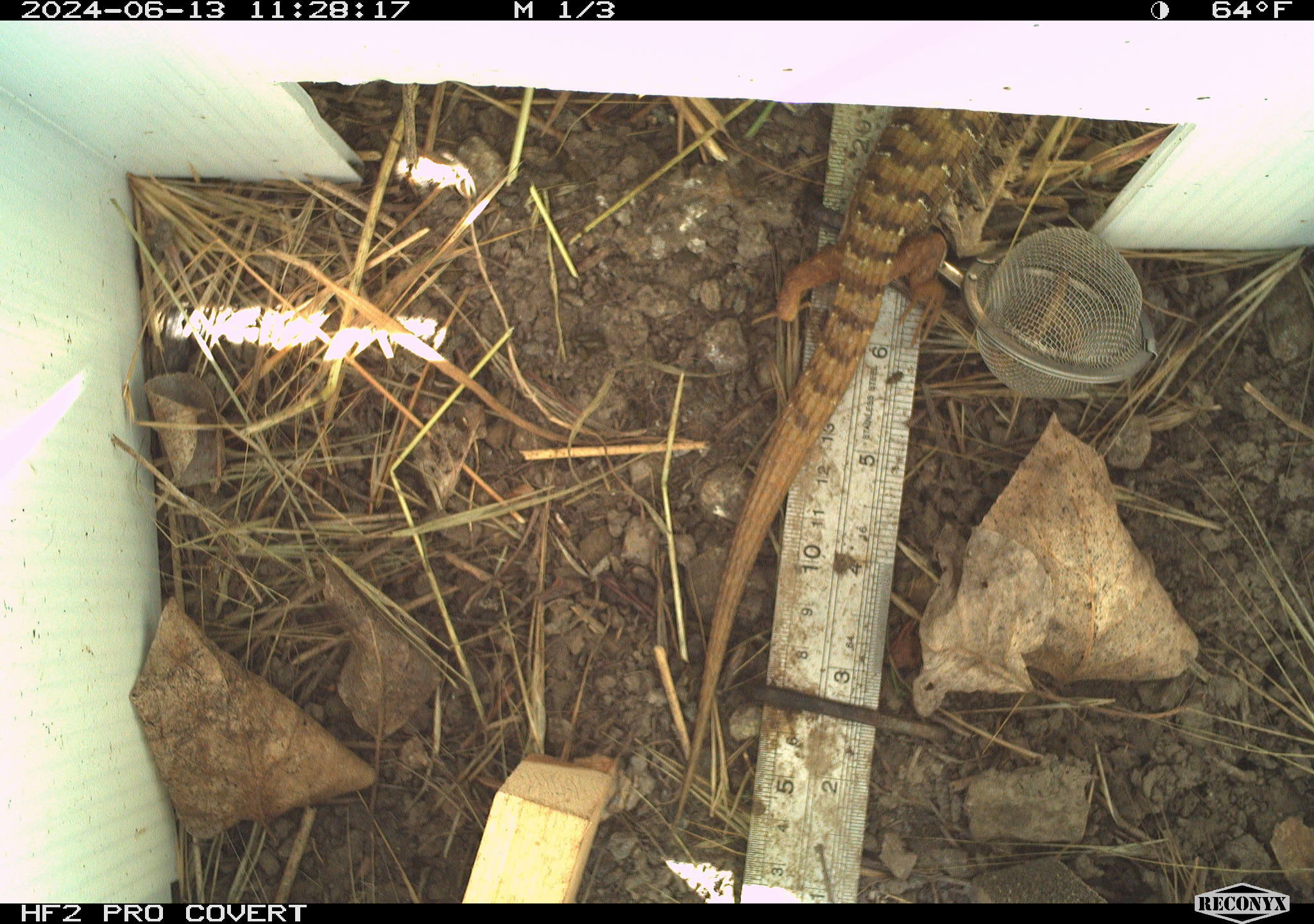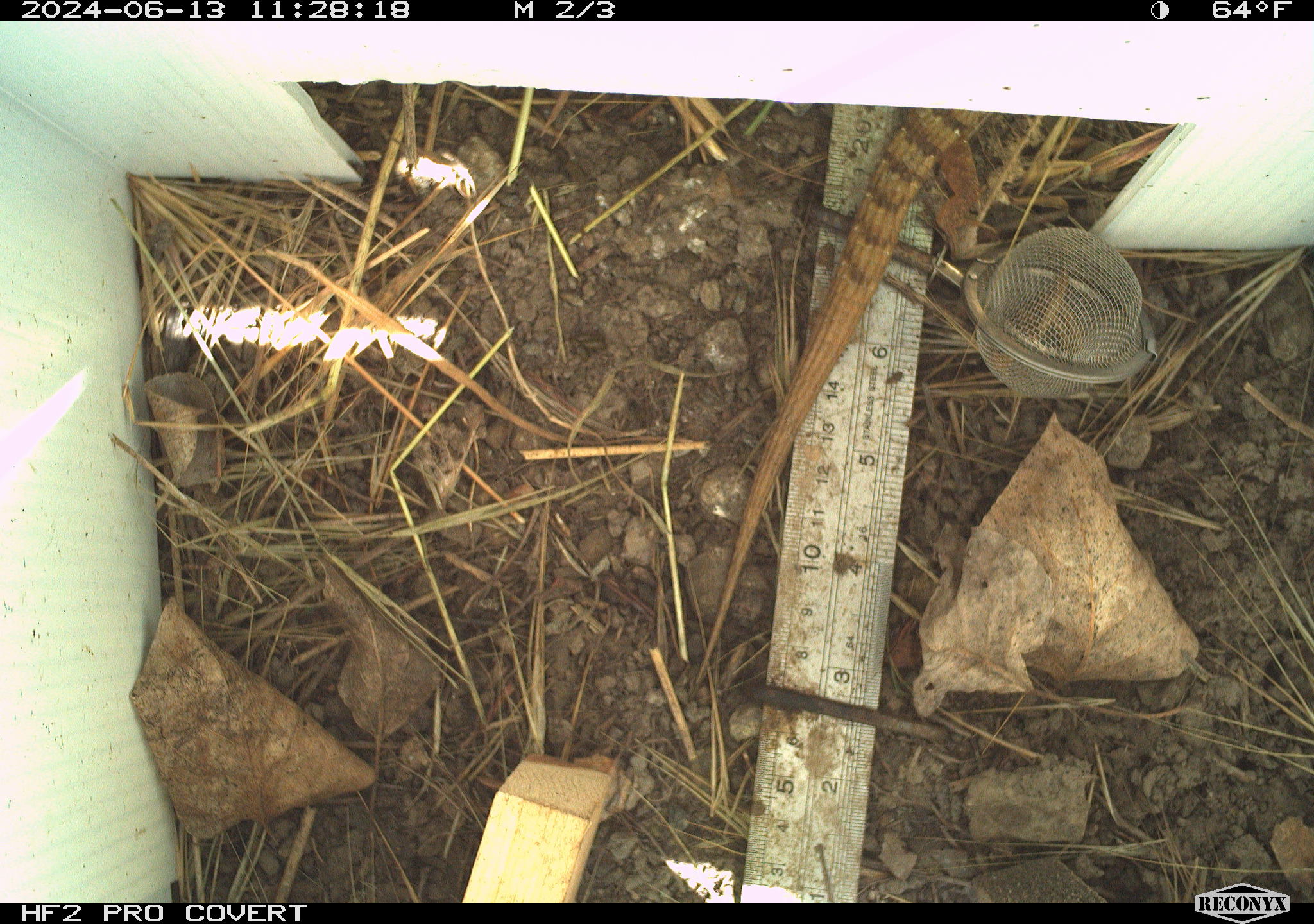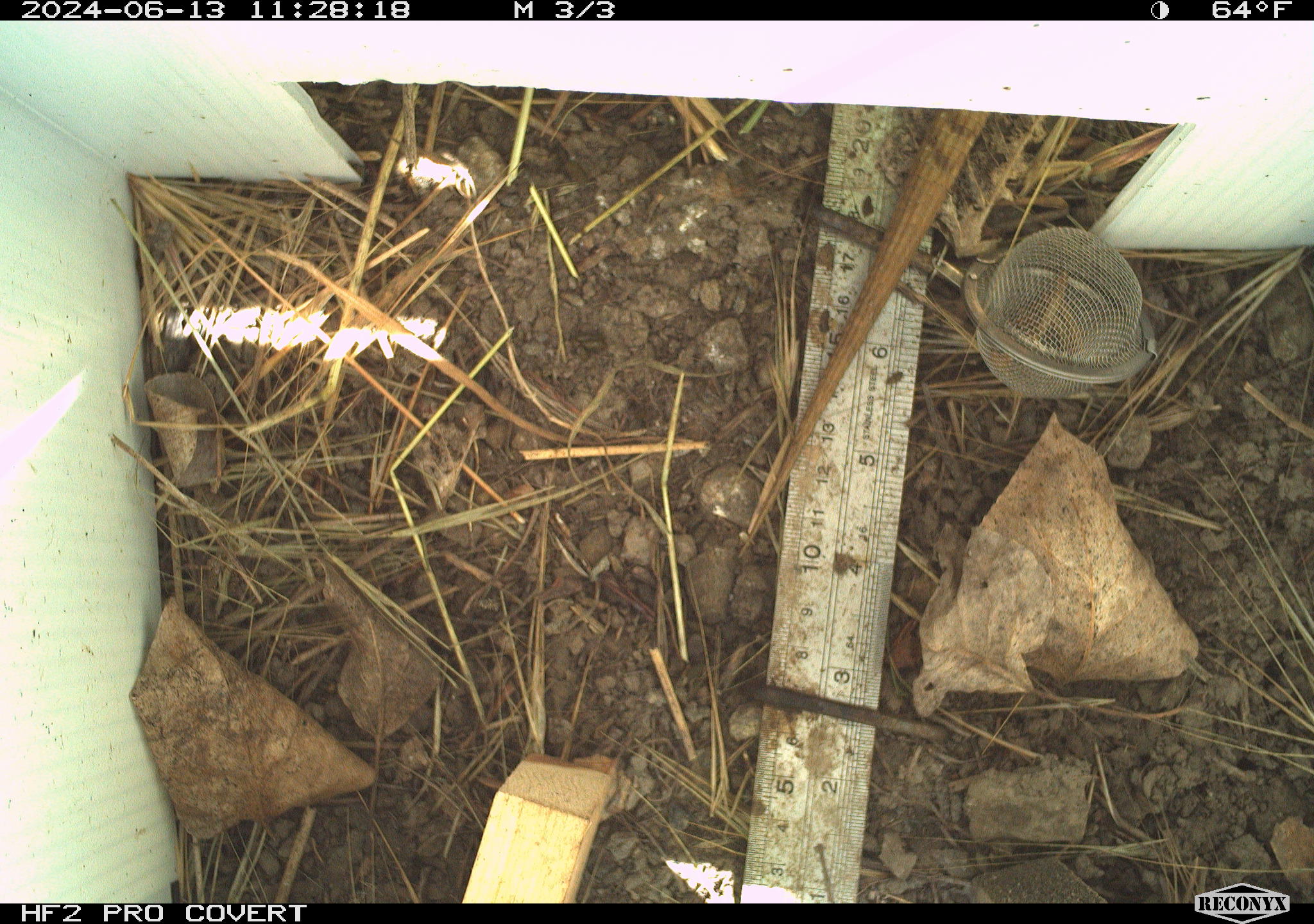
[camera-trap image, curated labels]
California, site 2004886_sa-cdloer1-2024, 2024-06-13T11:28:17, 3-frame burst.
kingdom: Animalia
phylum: Chordata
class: Reptilia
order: Squamata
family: Anguidae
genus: Elgaria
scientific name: Elgaria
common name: alligator lizards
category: elgaria species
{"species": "elgaria species (alligator lizards) (Elgaria)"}